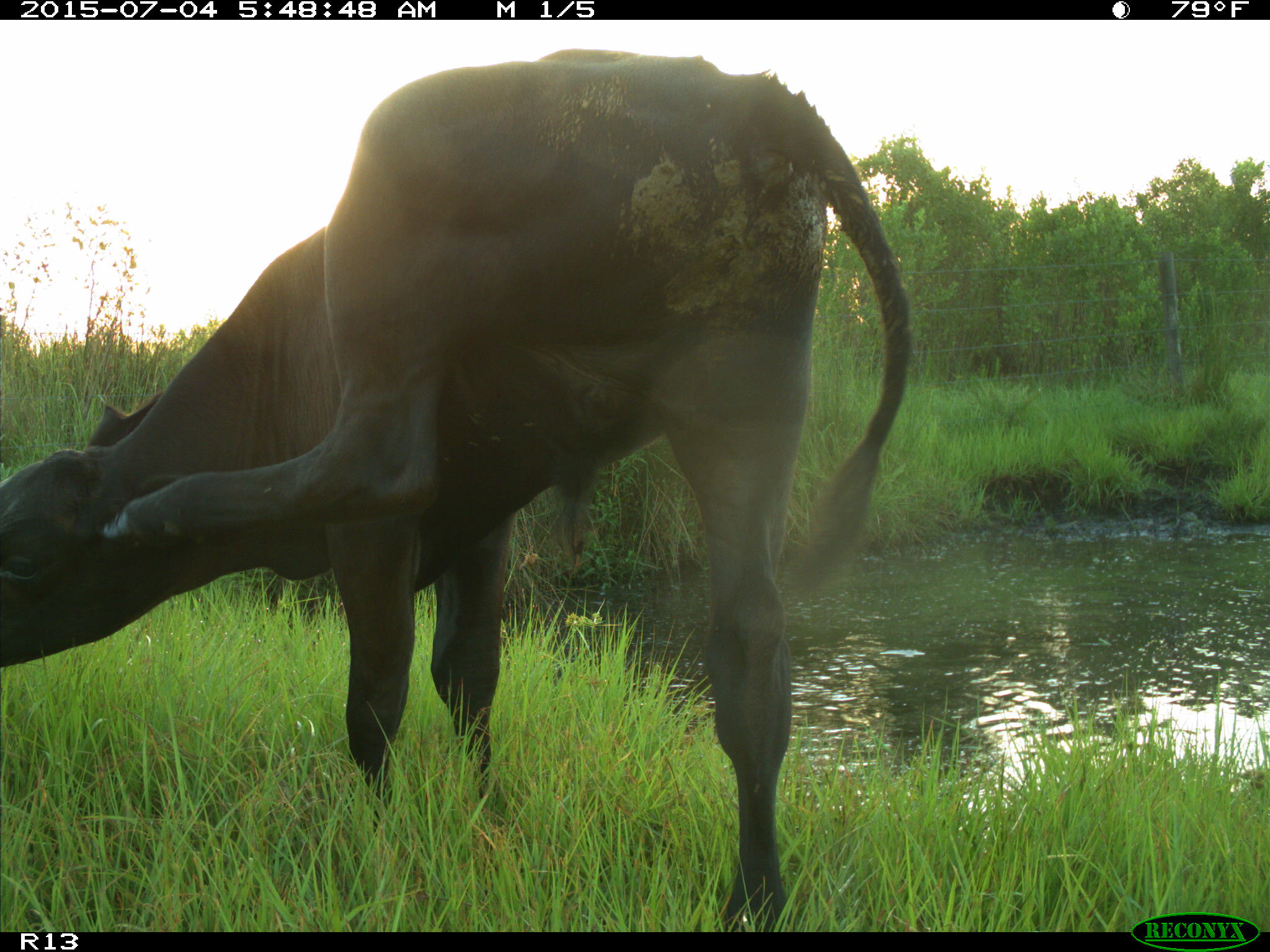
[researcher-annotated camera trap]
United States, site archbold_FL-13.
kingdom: Animalia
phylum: Chordata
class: Mammalia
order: Artiodactyla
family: Bovidae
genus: Bos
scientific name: Bos taurus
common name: domestic cow